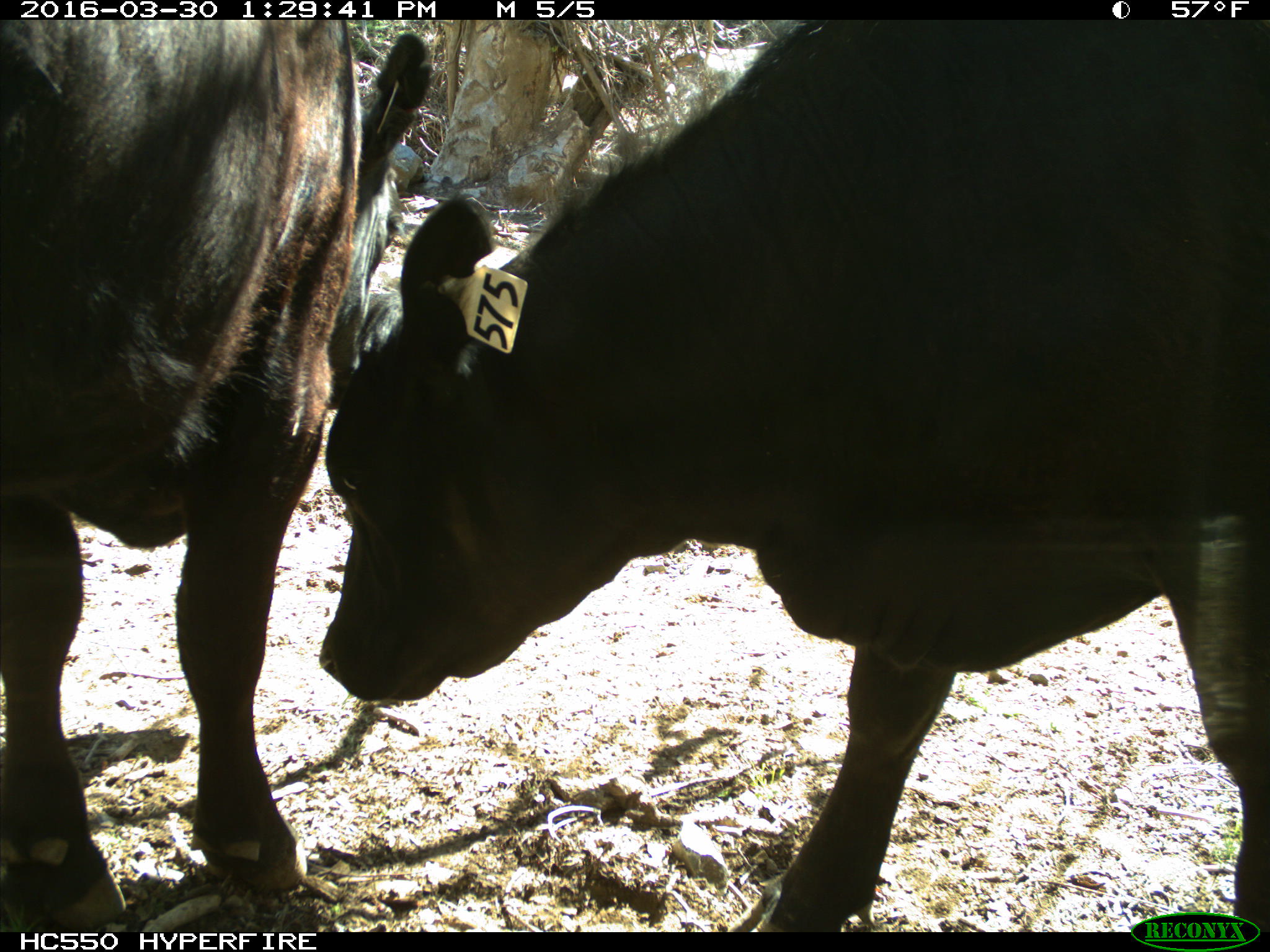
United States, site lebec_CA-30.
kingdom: Animalia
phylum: Chordata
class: Mammalia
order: Artiodactyla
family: Bovidae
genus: Bos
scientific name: Bos taurus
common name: domestic cow